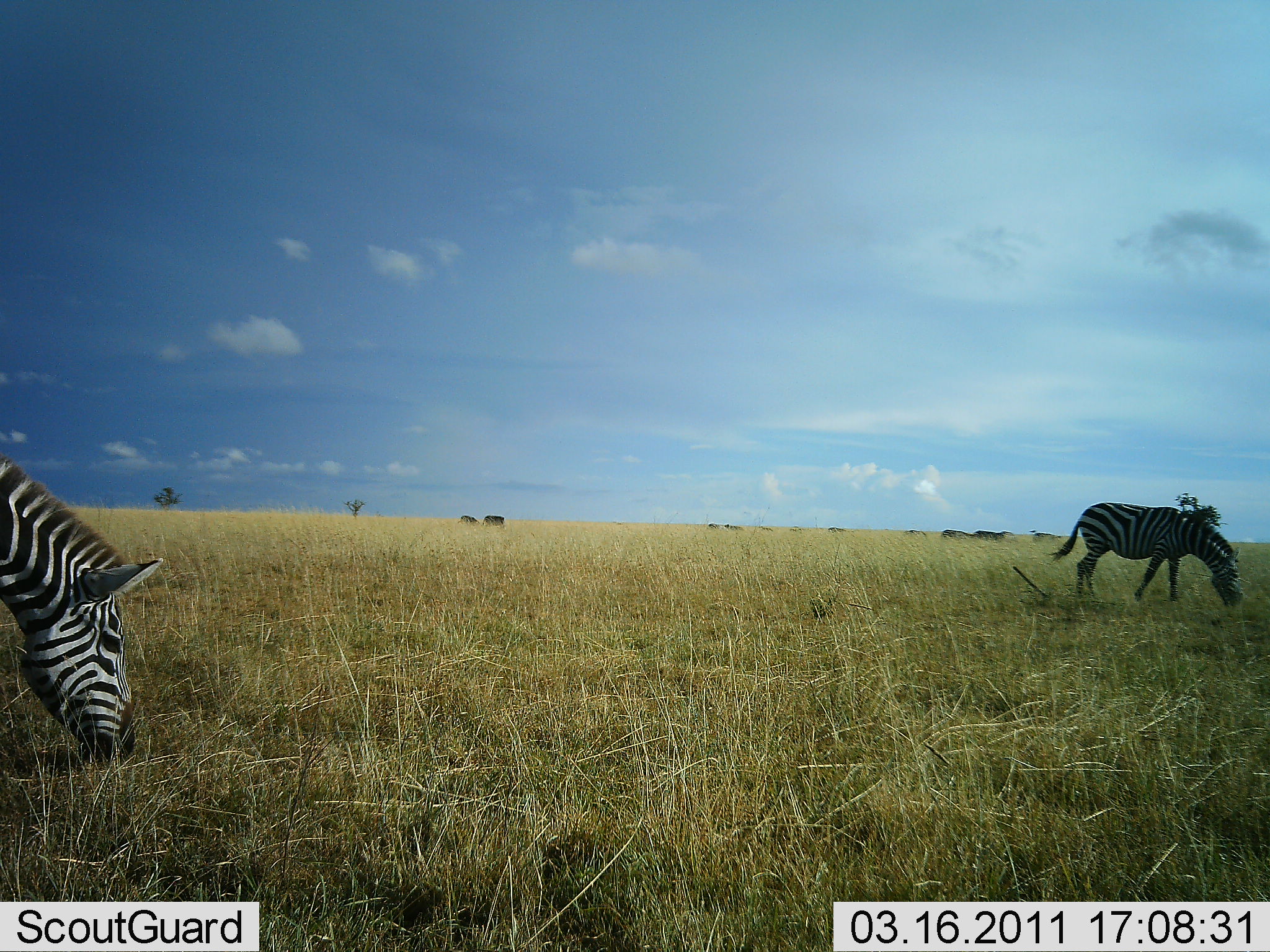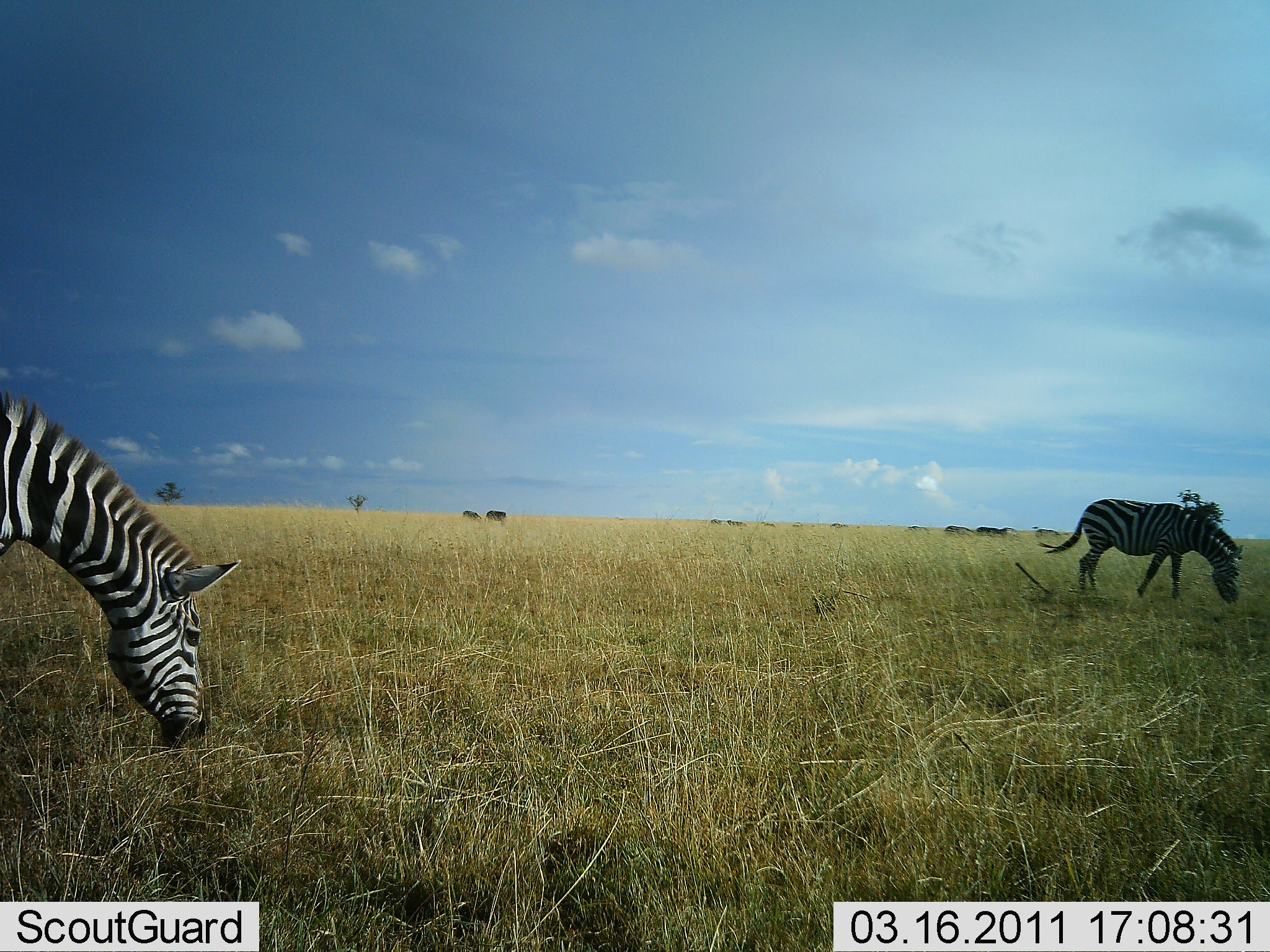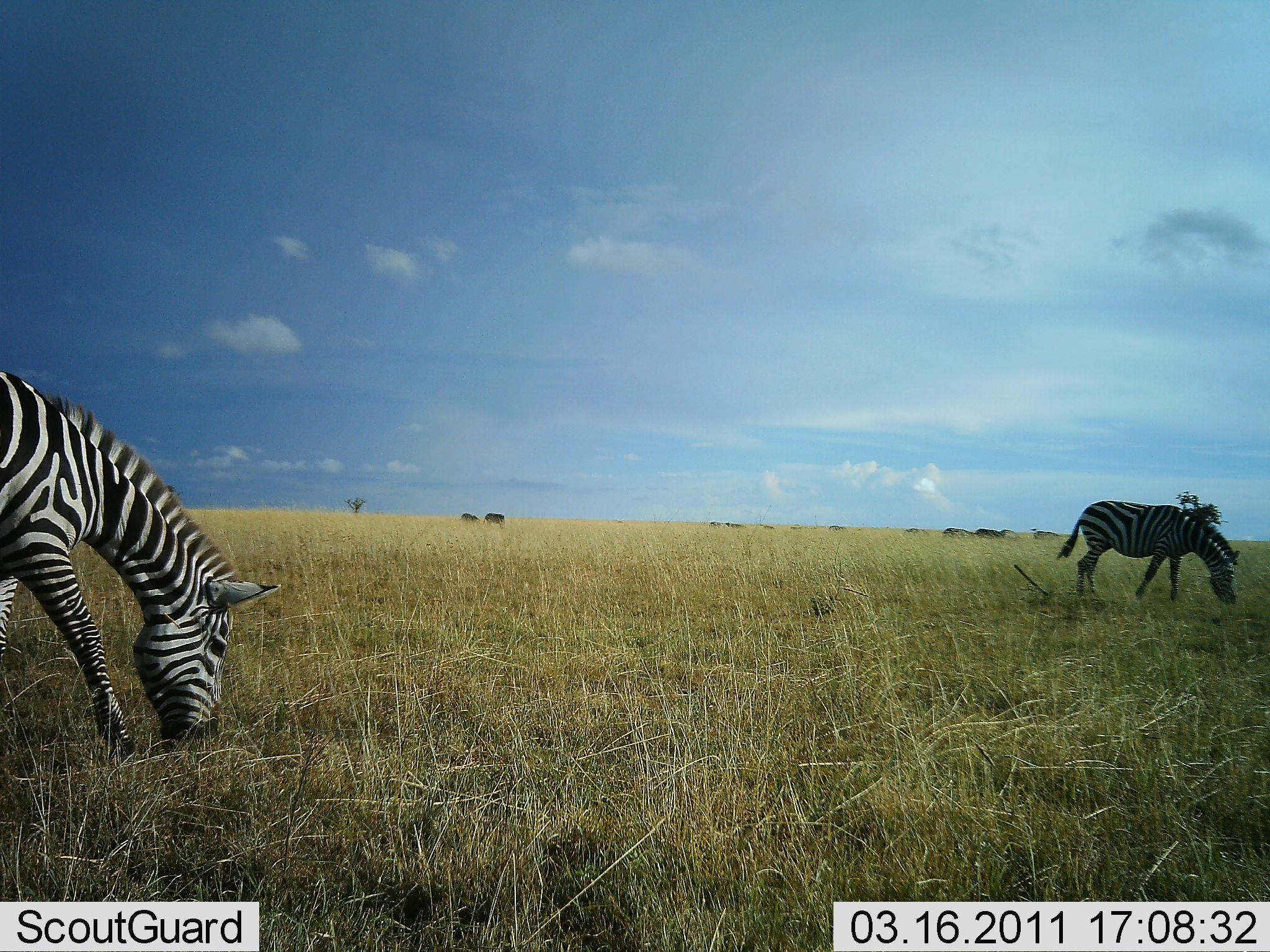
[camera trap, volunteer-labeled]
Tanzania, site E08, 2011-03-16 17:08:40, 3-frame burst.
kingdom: Animalia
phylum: Chordata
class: Mammalia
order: Perissodactyla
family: Equidae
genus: Equus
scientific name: Equus quagga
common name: plains zebra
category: zebra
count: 2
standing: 36%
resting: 0%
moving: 18%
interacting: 0%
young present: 0%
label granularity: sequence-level